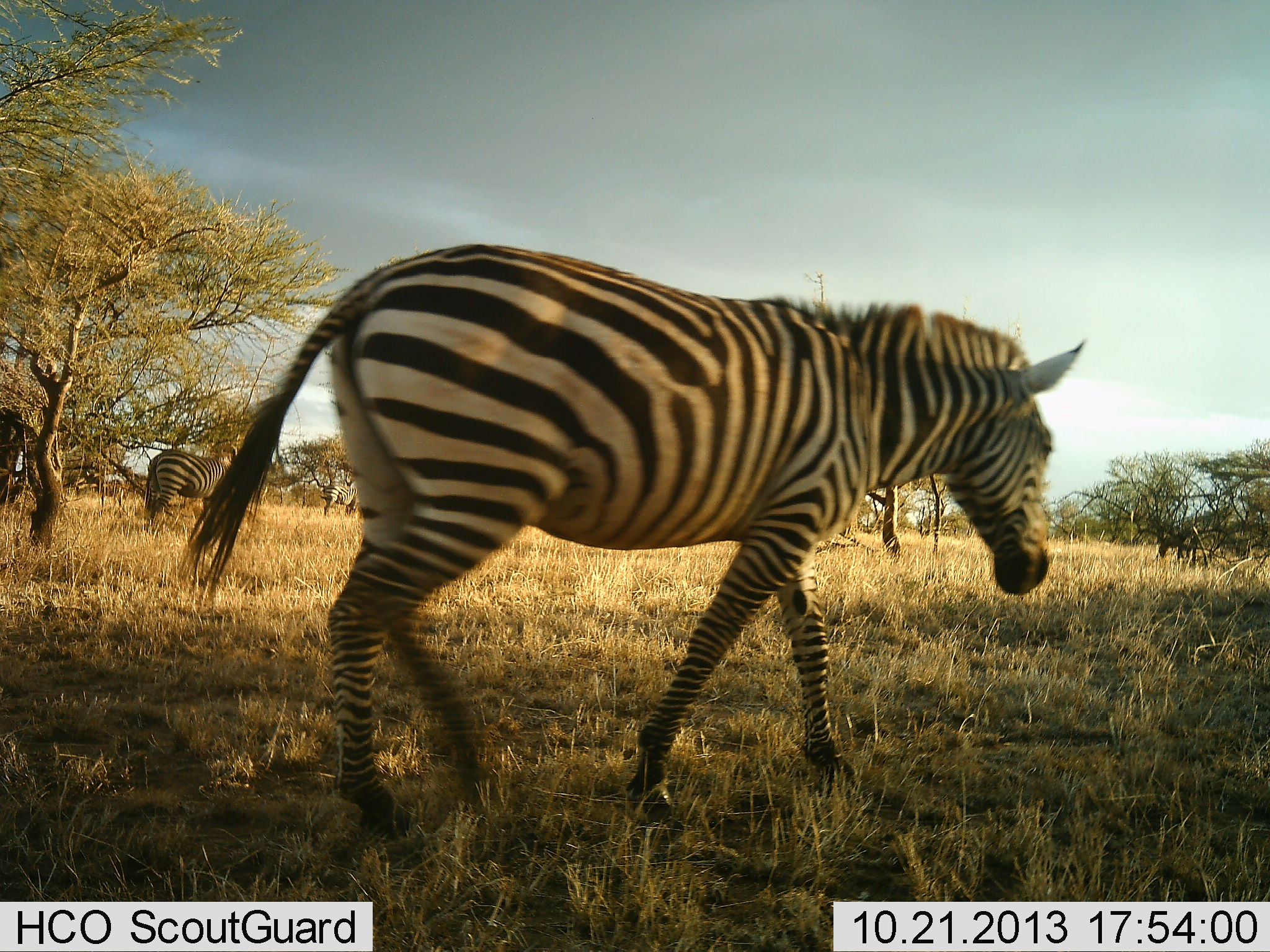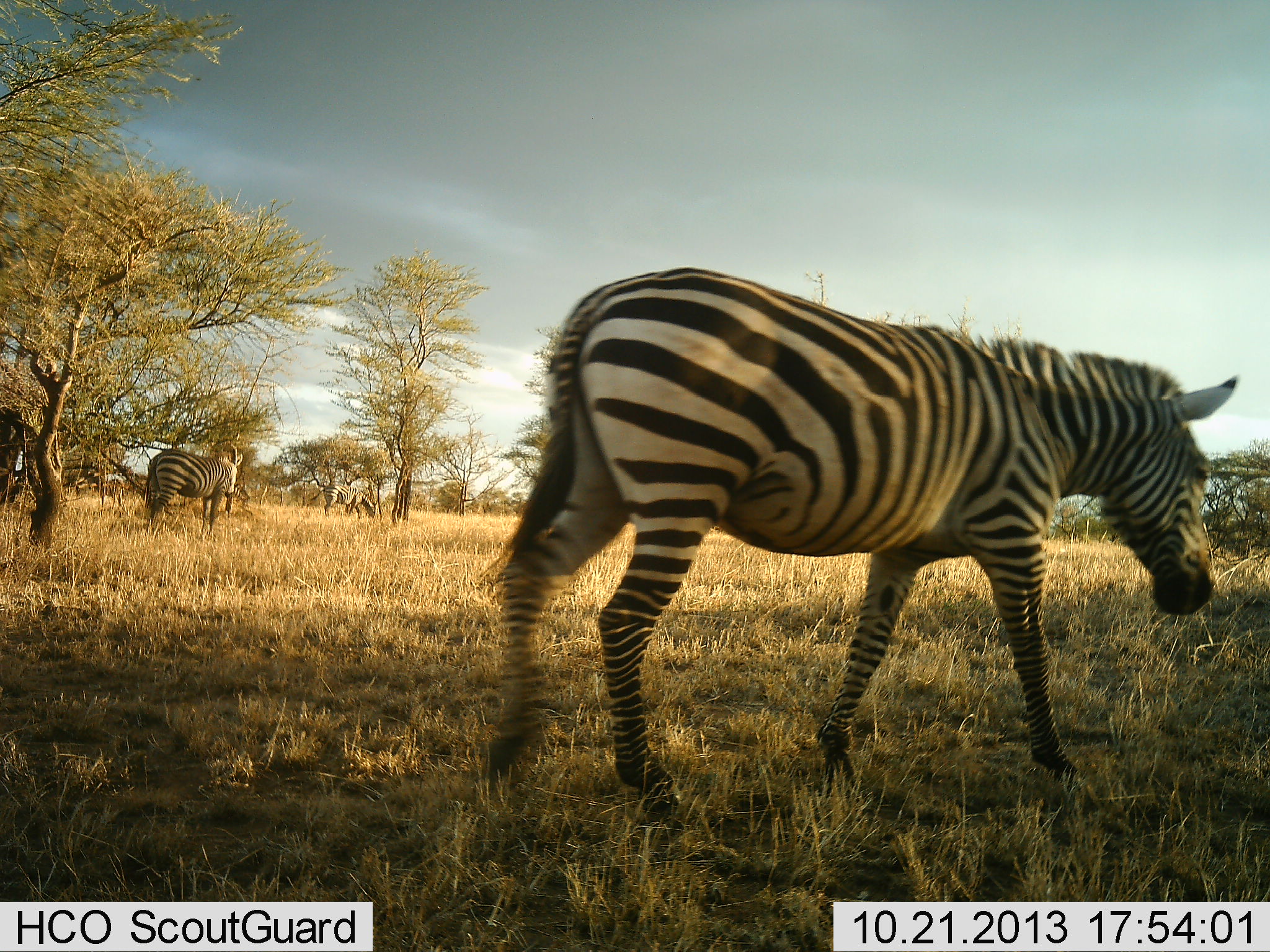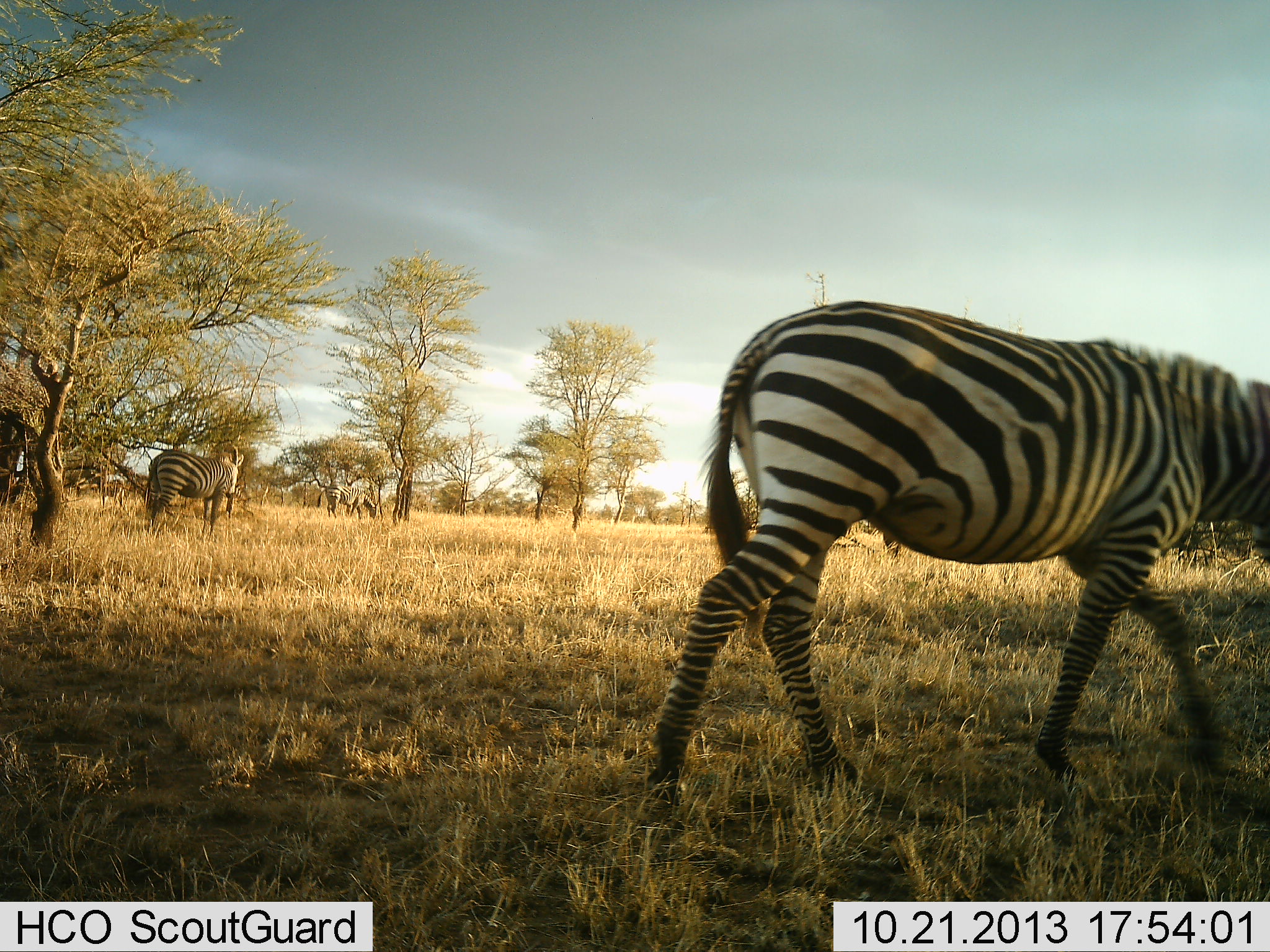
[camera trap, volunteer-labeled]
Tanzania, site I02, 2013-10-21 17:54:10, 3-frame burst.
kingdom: Animalia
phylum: Chordata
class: Mammalia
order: Perissodactyla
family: Equidae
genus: Equus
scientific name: Equus quagga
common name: plains zebra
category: zebra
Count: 3.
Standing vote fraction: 60%.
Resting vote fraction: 0%.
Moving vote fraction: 100%.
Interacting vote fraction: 0%.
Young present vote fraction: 0%.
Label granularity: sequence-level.